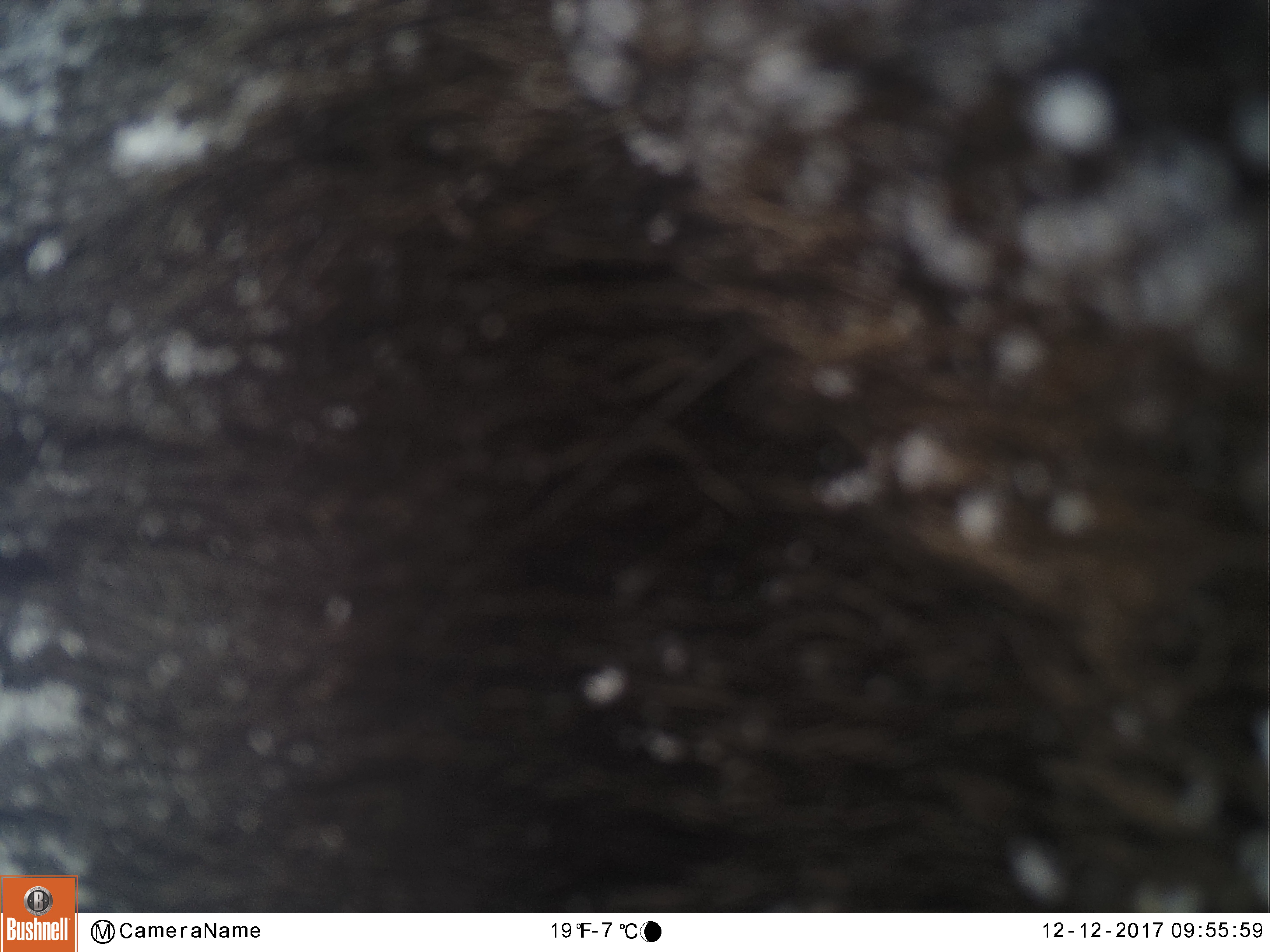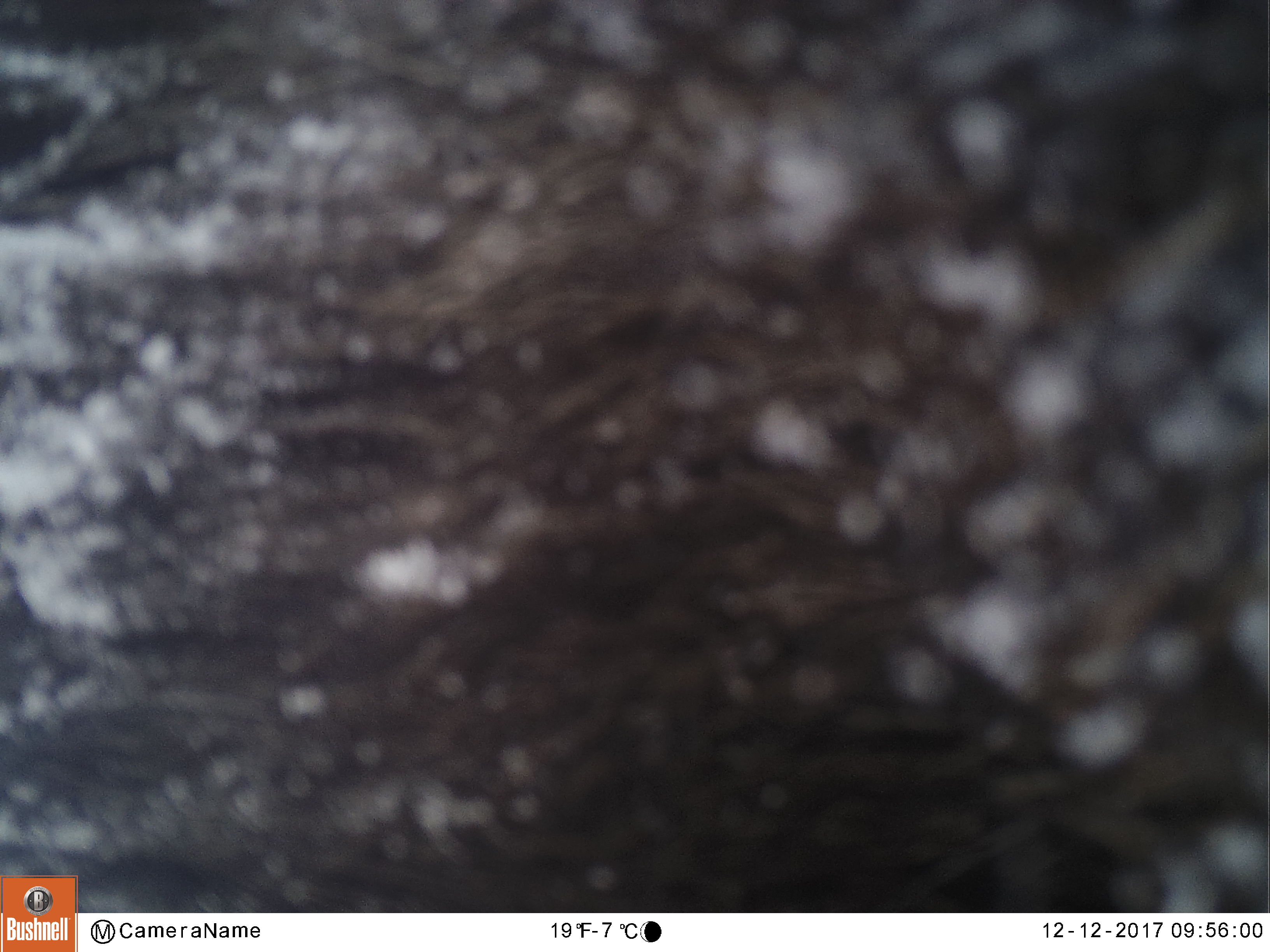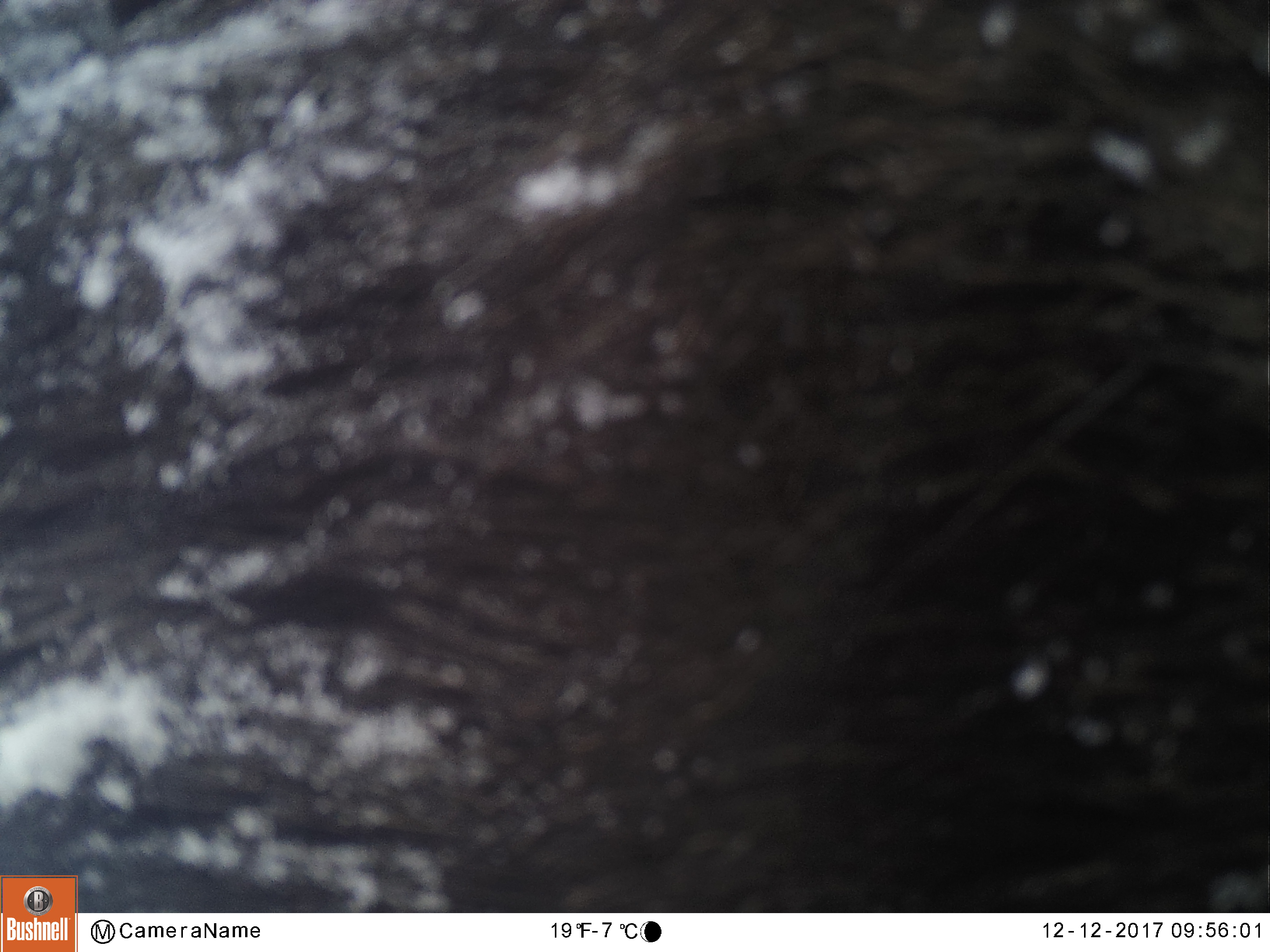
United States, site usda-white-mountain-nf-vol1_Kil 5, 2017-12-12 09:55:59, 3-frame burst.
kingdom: Animalia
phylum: Chordata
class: Mammalia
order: Artiodactyla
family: Cervidae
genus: Alces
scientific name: Alces alces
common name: moose